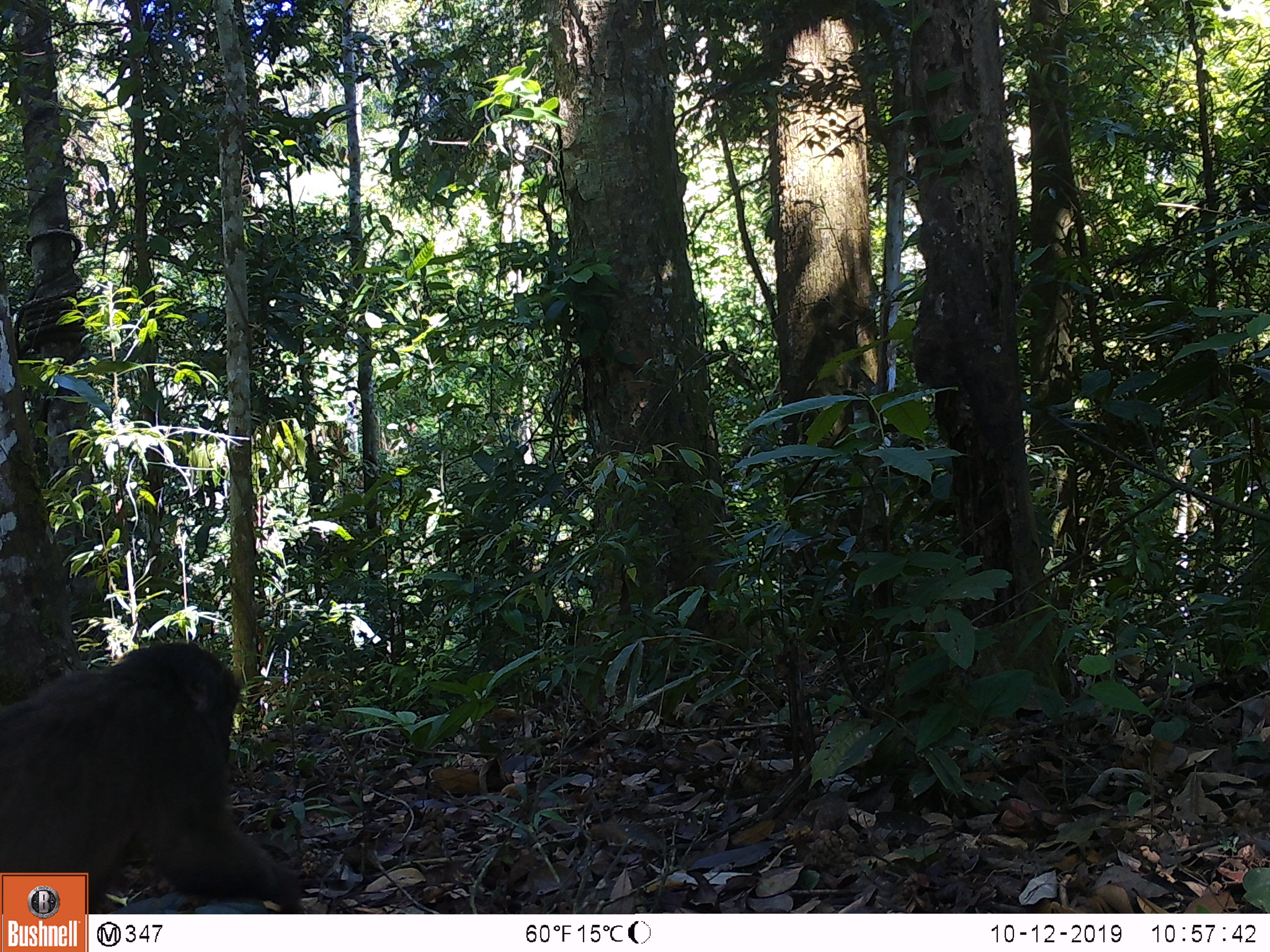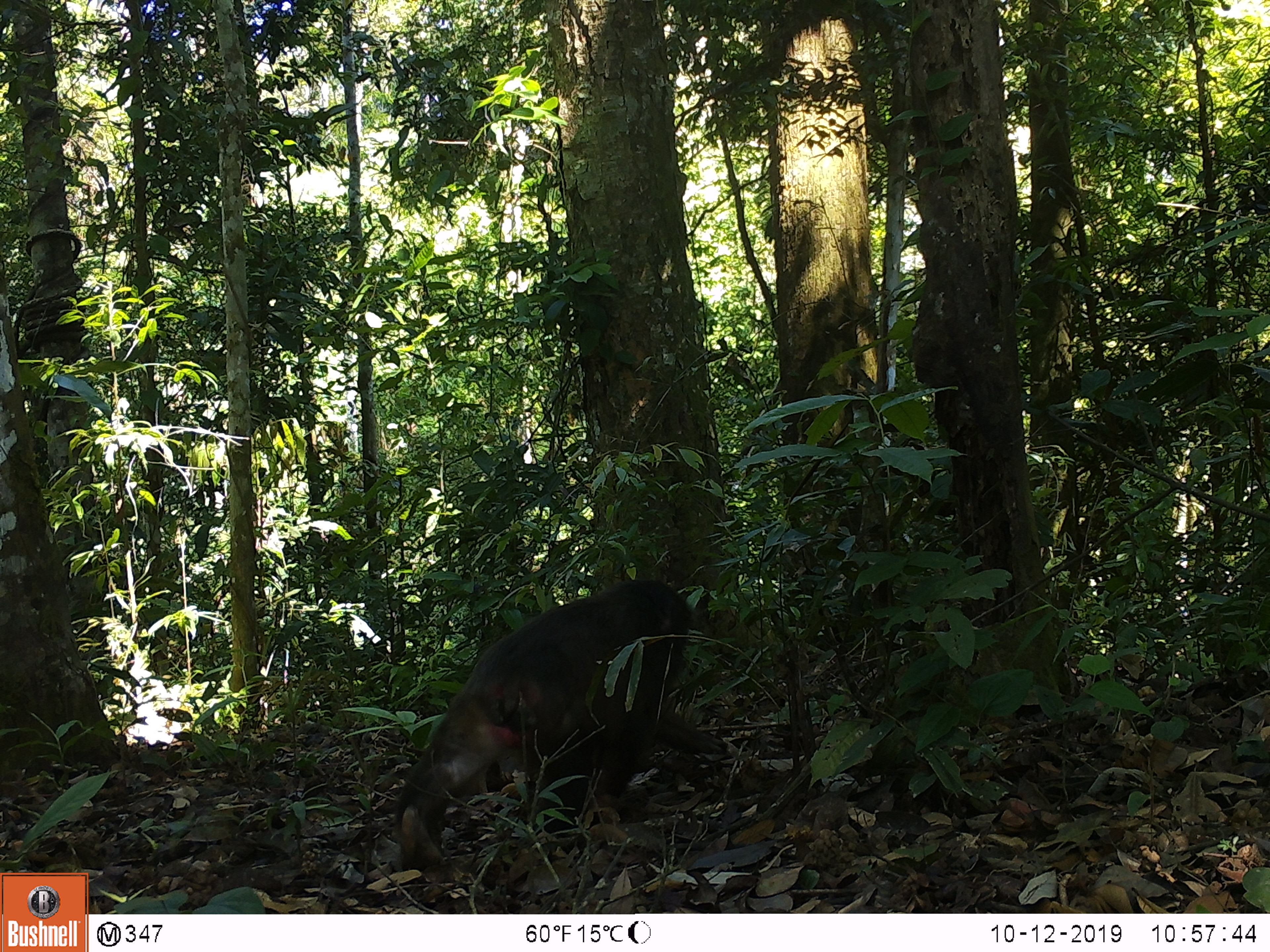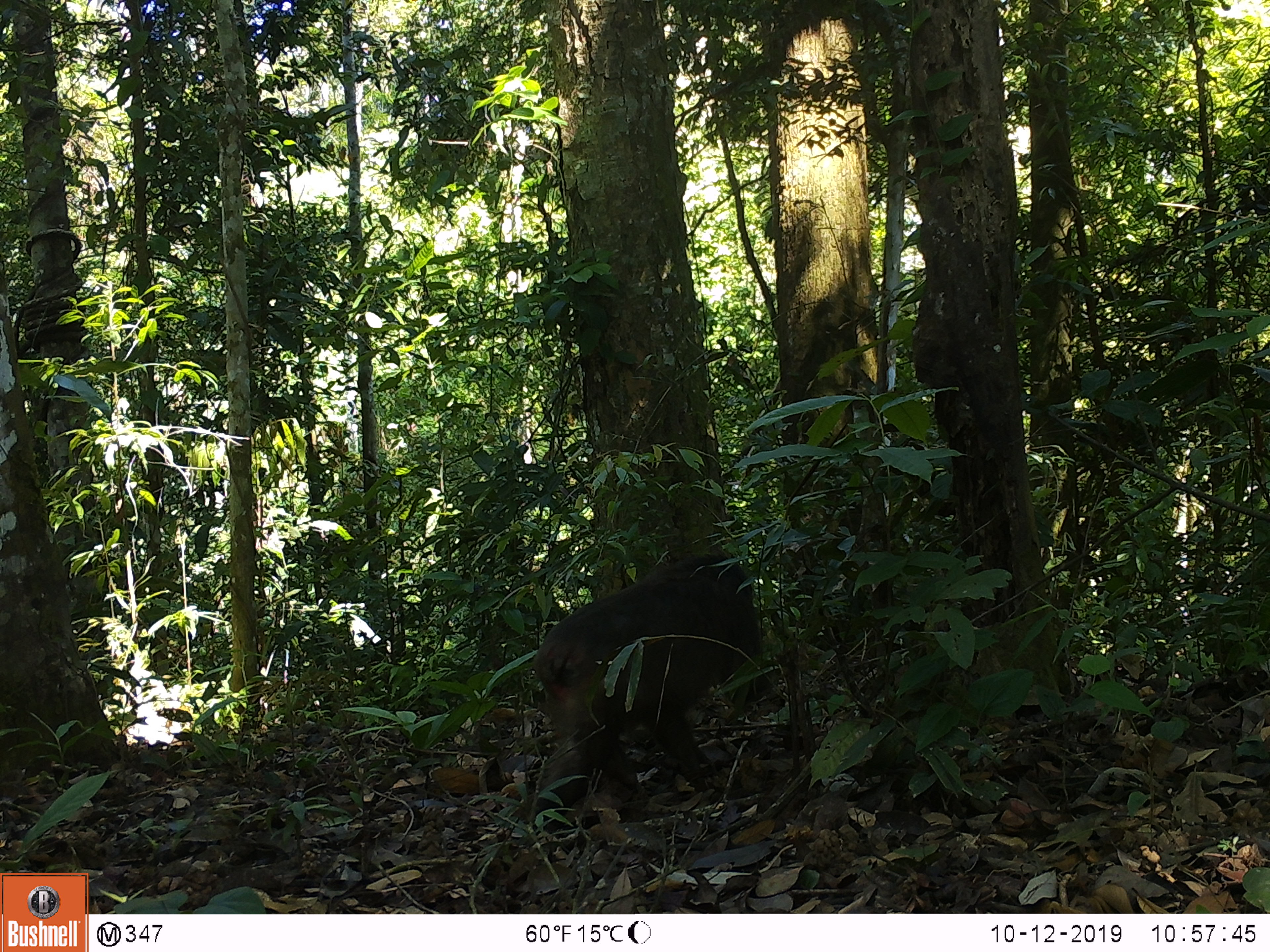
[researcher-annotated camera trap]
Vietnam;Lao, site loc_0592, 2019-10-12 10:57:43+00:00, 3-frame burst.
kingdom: Animalia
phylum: Chordata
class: Mammalia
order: Primates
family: Cercopithecidae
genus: Macaca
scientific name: Macaca arctoides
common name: stump-tailed macaque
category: stump tailed macaque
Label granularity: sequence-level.